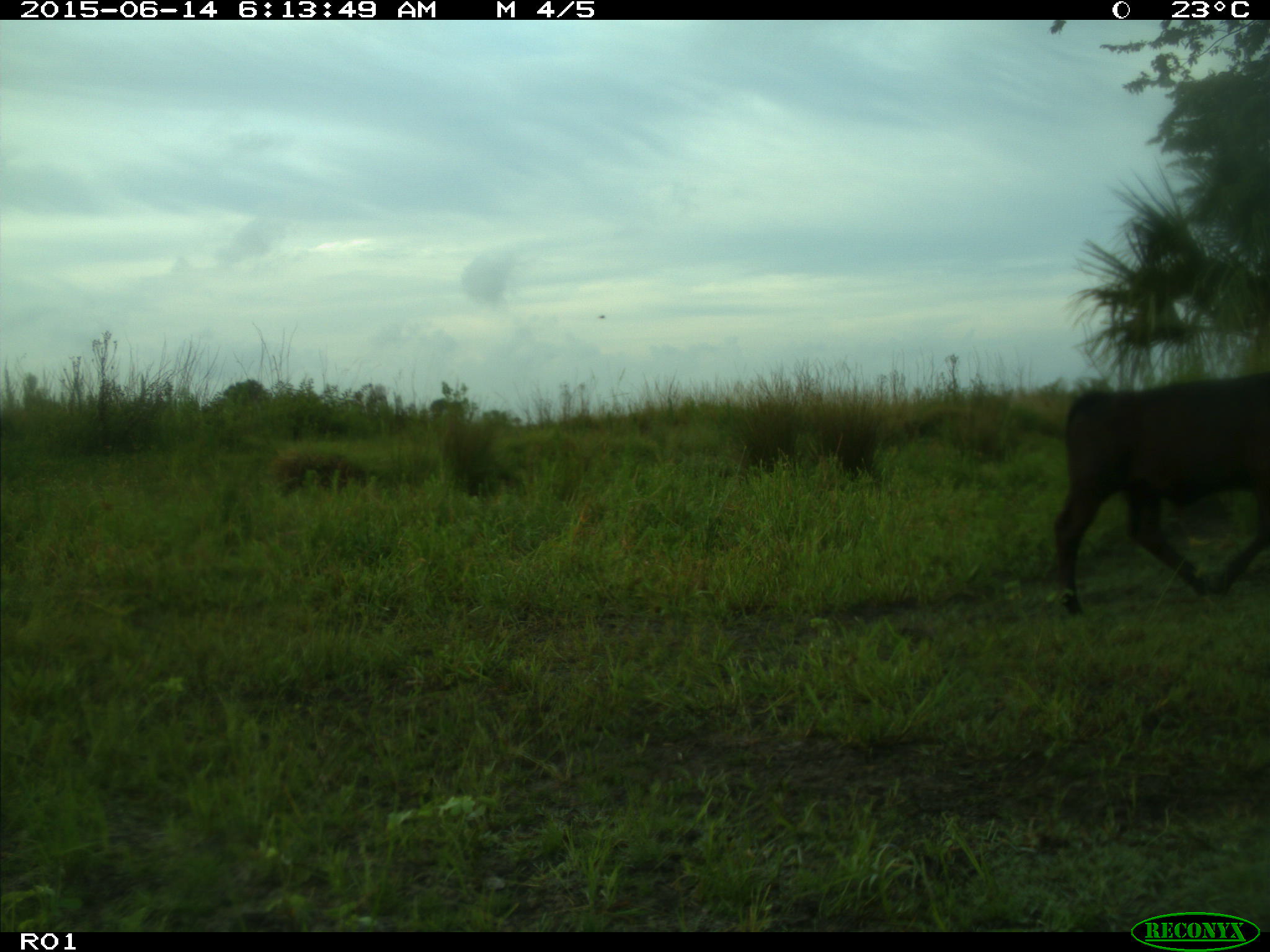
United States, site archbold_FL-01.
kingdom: Animalia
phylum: Chordata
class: Mammalia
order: Artiodactyla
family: Bovidae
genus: Bos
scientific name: Bos taurus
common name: domestic cow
Bos taurus (domestic cow).